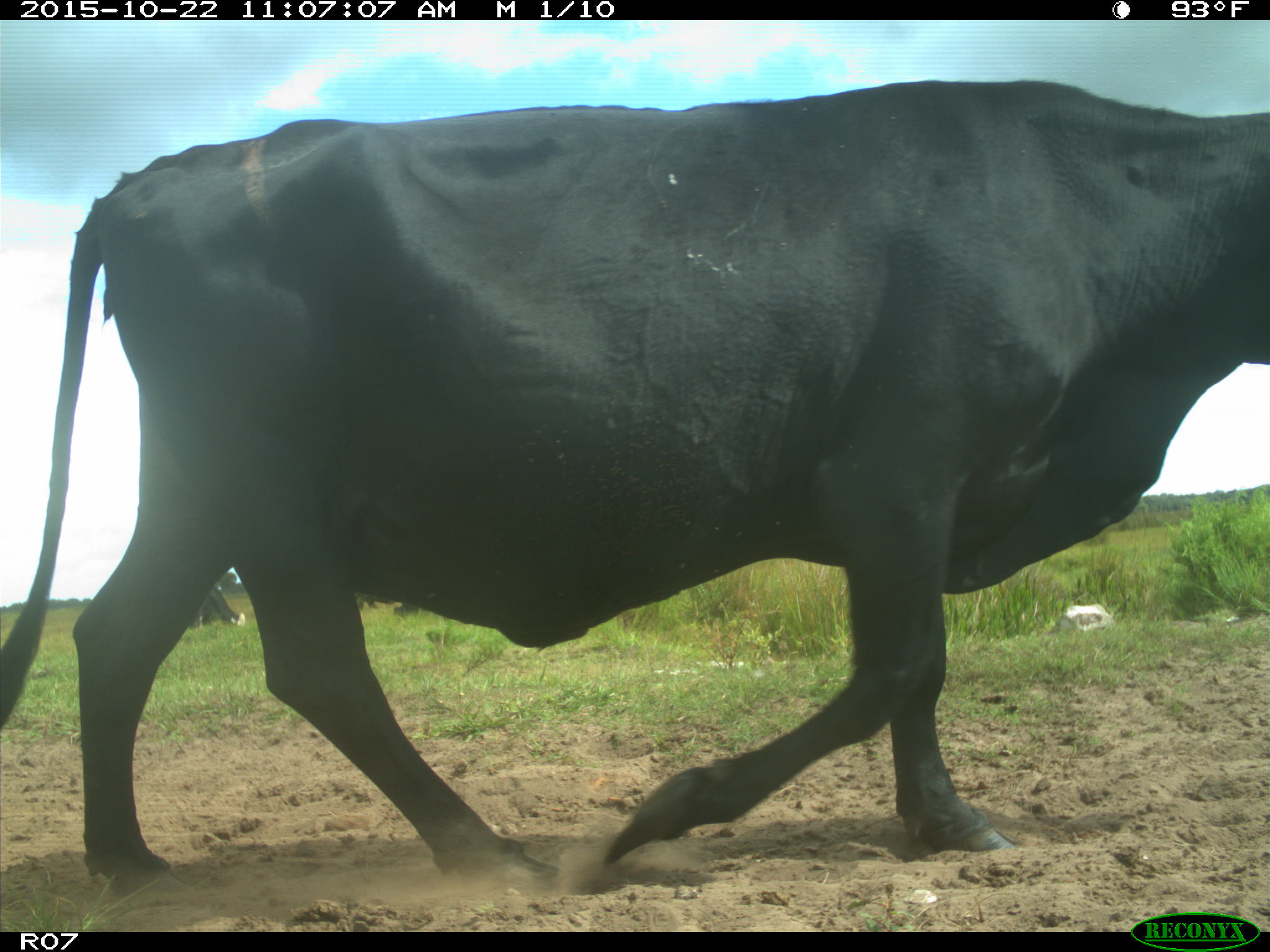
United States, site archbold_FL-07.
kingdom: Animalia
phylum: Chordata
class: Mammalia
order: Artiodactyla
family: Bovidae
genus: Bos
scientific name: Bos taurus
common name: domestic cow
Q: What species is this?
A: Bos taurus (domestic cow).